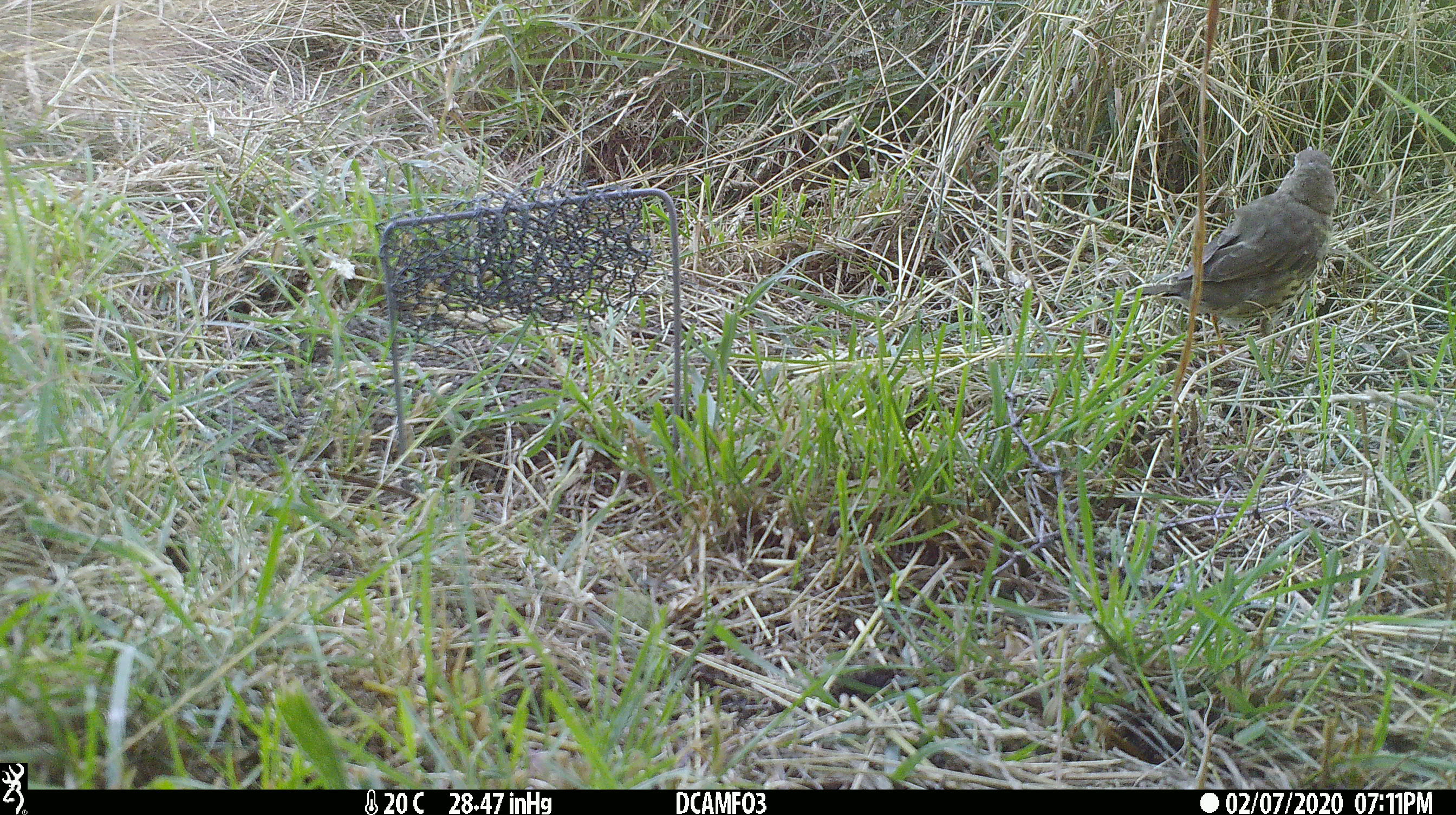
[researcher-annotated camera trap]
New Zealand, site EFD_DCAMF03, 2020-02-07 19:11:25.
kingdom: Animalia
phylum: Chordata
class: Aves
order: Passeriformes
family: Turdidae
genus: Turdus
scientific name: Turdus philomelos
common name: song thrush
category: thrush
Thrush (song thrush) (Turdus philomelos).